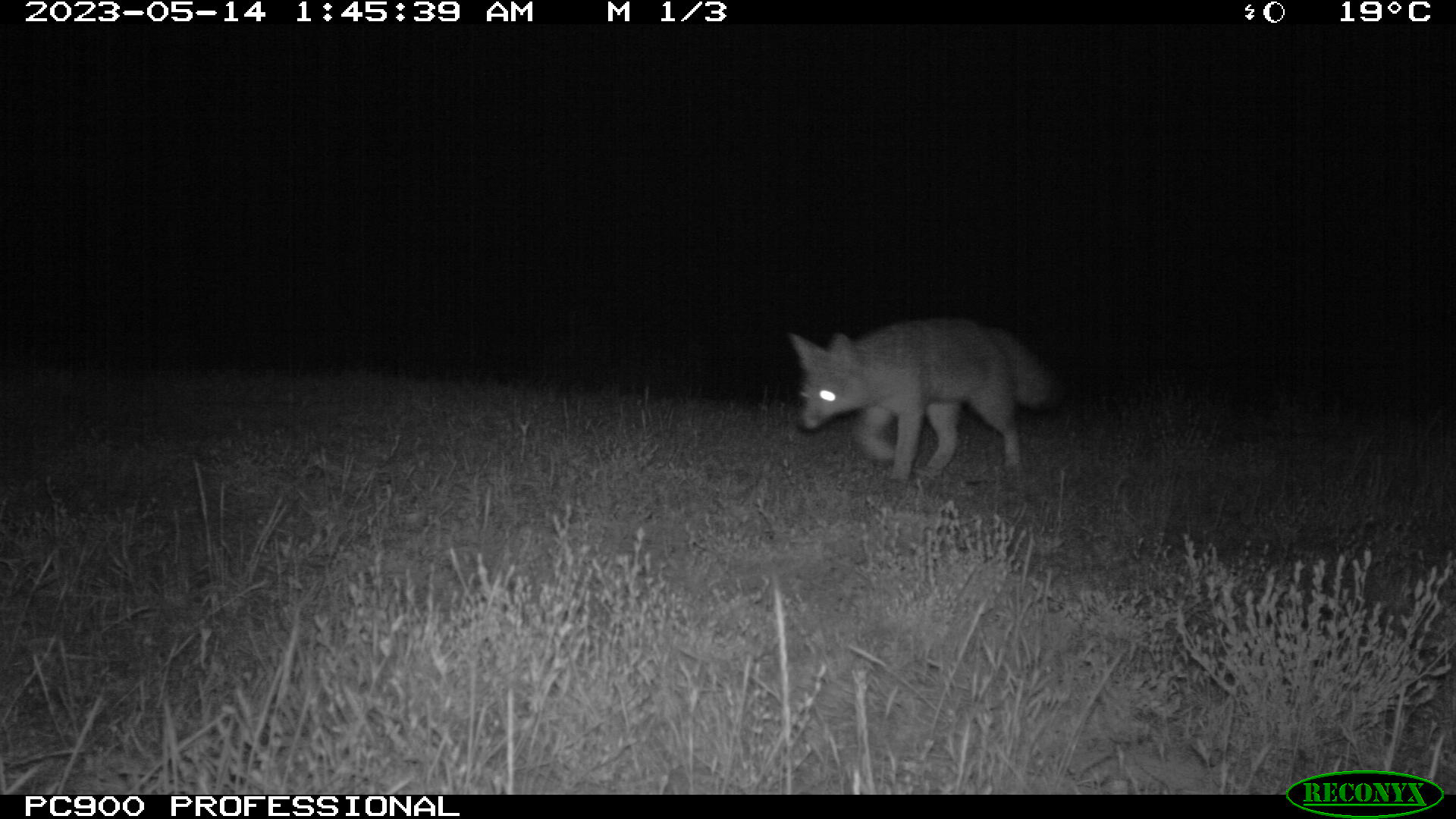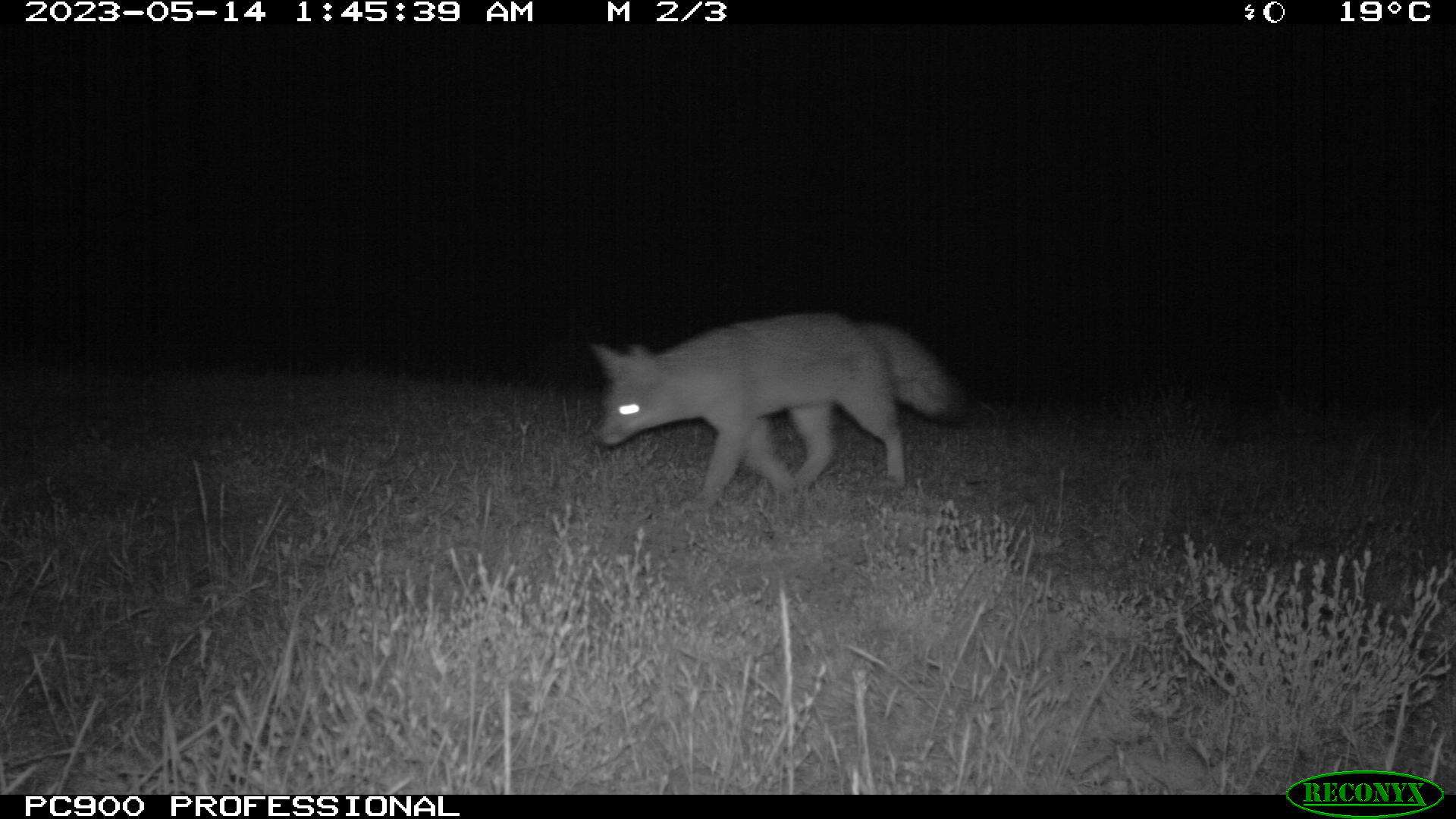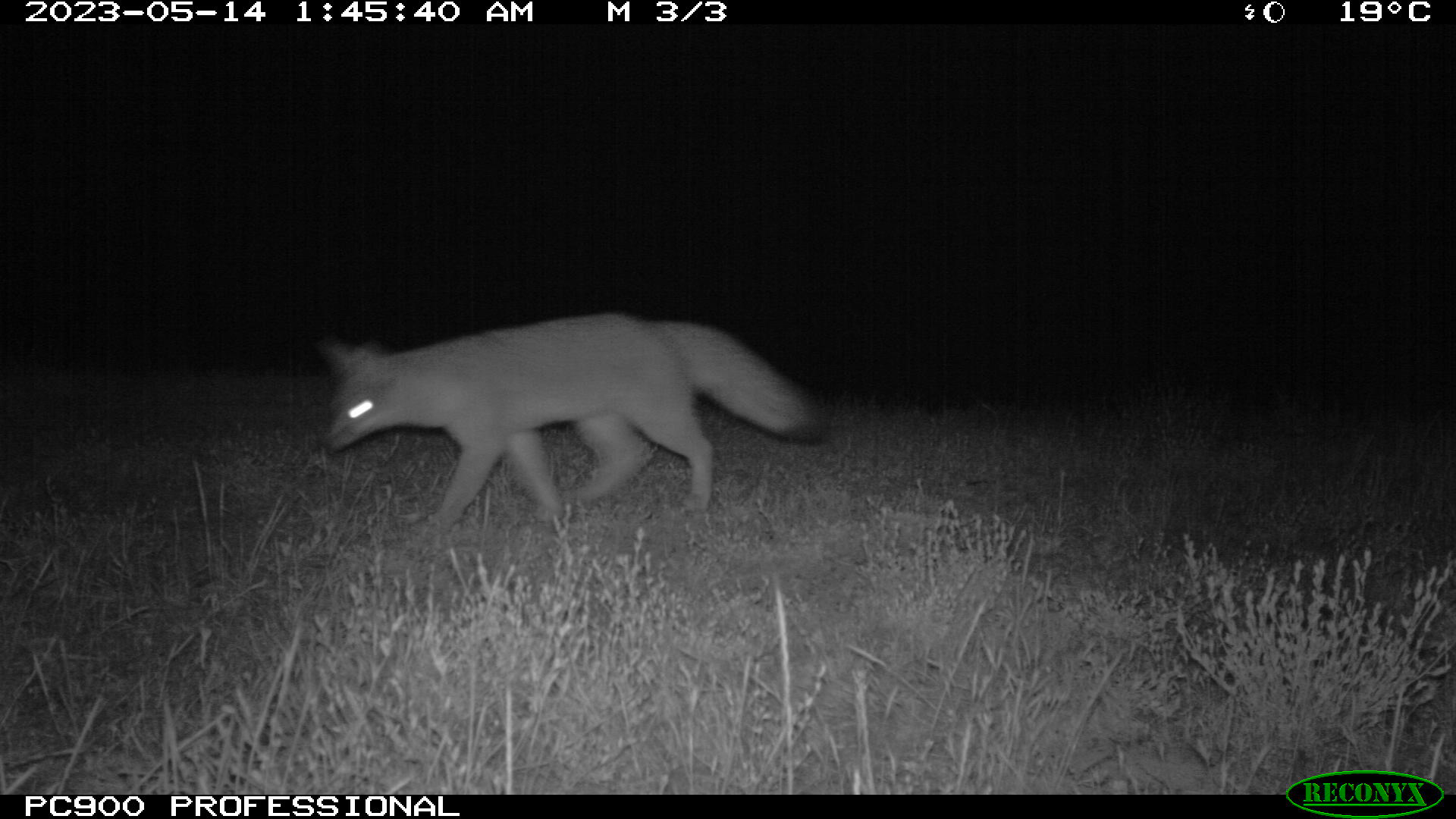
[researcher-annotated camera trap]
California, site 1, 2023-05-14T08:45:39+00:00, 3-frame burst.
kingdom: Animalia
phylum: Chordata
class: Mammalia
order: Carnivora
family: Canidae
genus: Canis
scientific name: Canis latrans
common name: coyote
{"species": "coyote (Canis latrans)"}